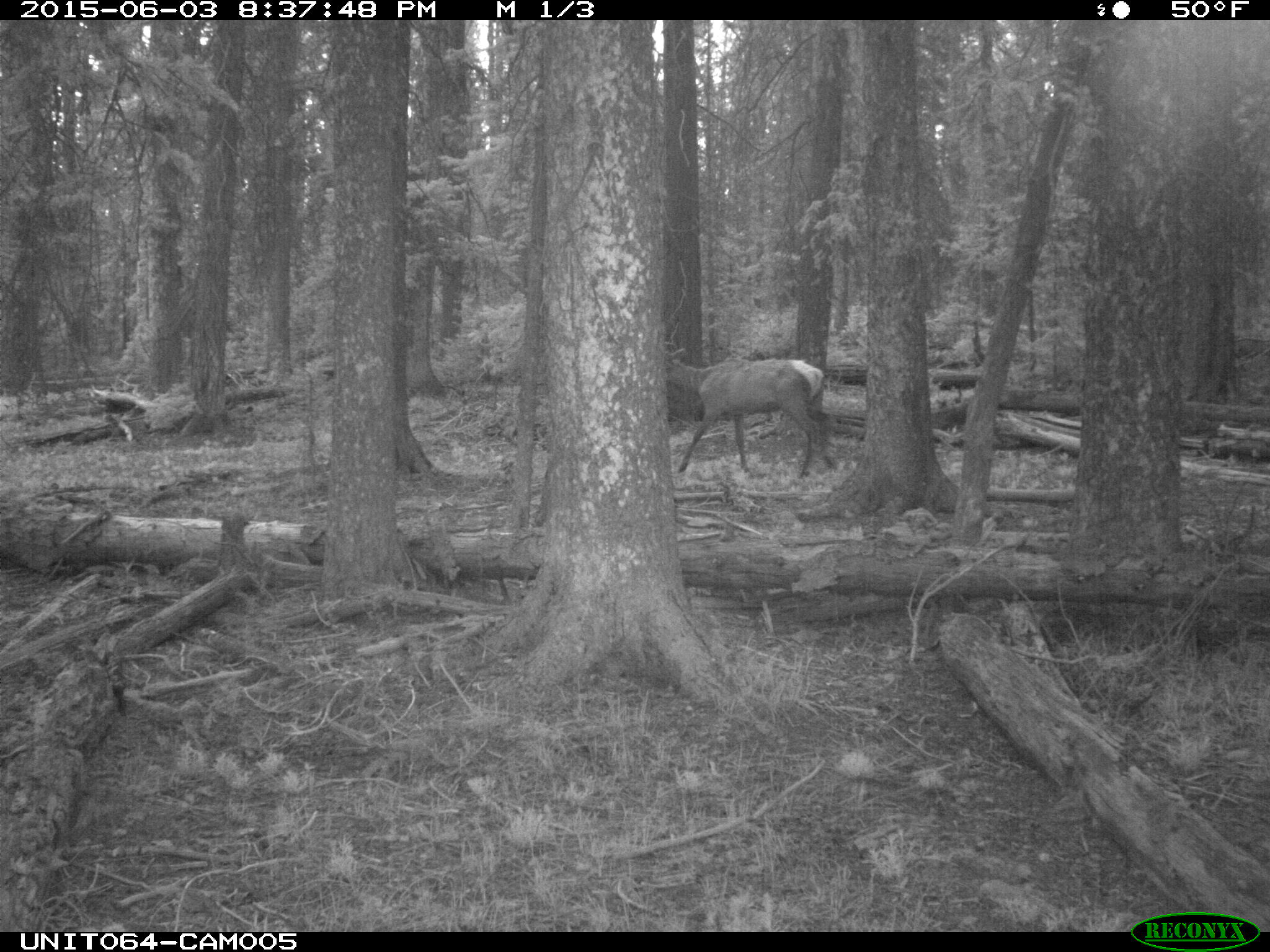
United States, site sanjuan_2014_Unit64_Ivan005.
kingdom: Animalia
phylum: Chordata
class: Mammalia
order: Artiodactyla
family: Cervidae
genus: Cervus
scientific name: Cervus elaphus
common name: red deer